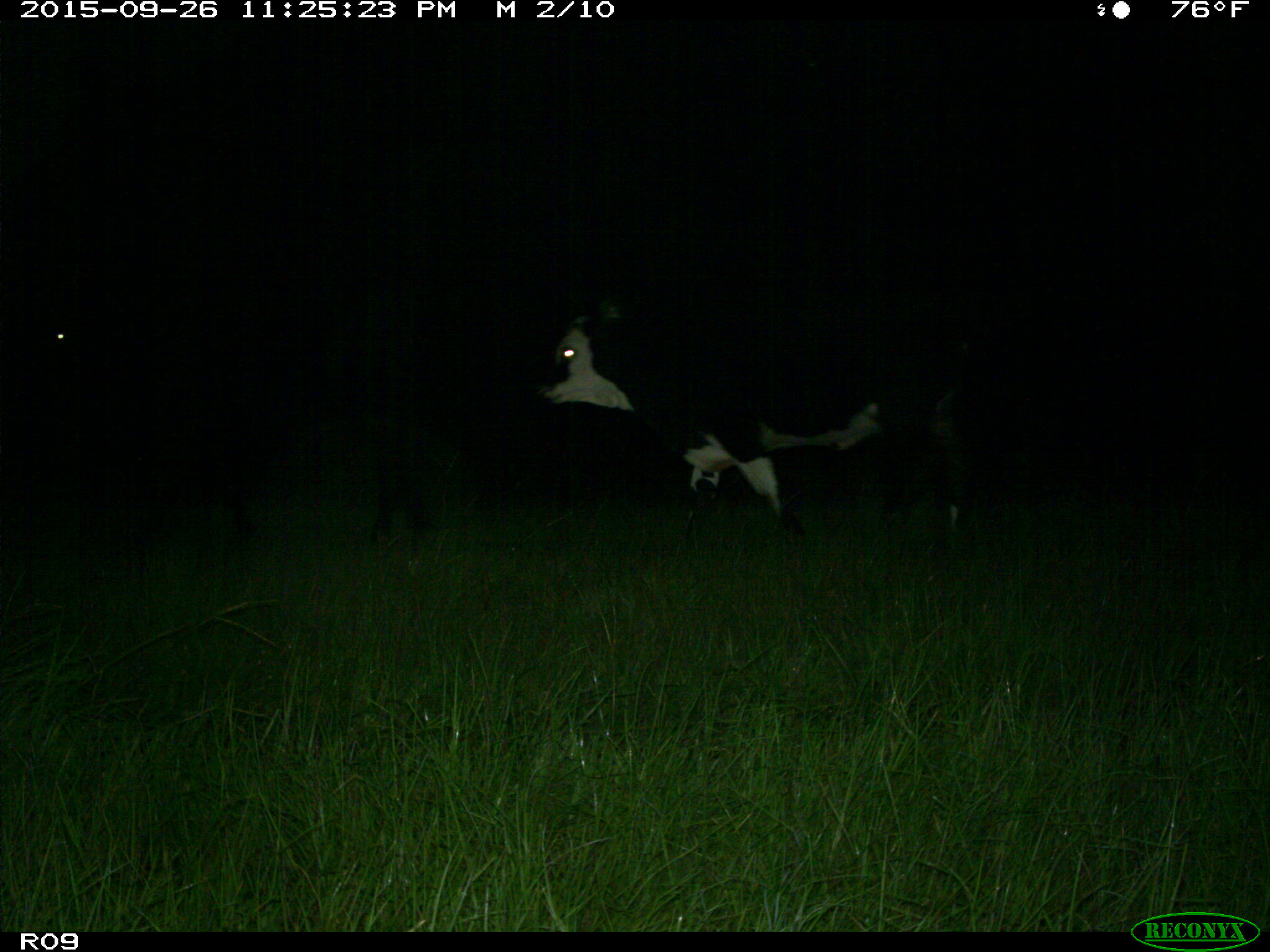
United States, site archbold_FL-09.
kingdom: Animalia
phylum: Chordata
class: Mammalia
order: Artiodactyla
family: Bovidae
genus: Bos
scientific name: Bos taurus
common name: domestic cow